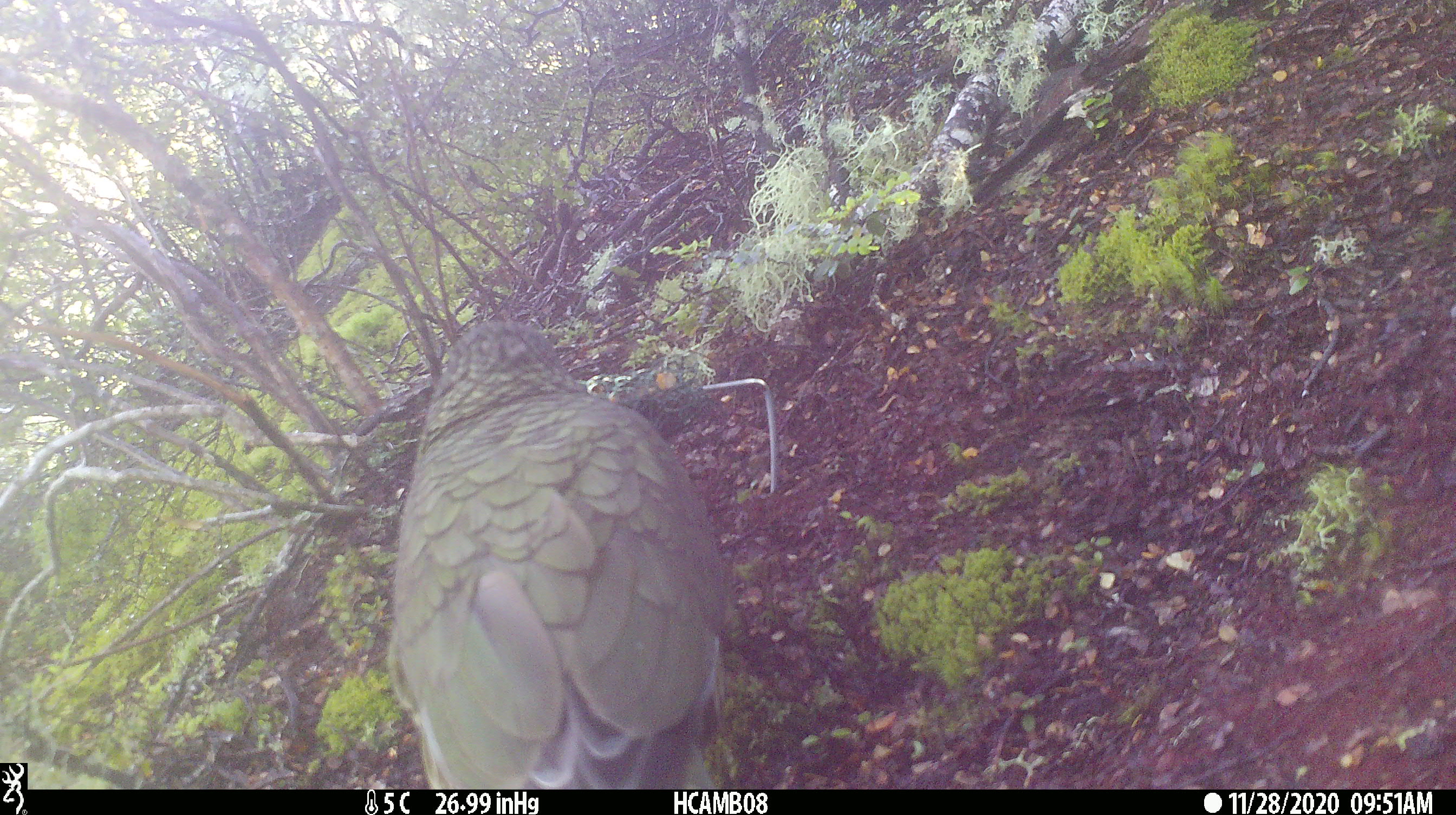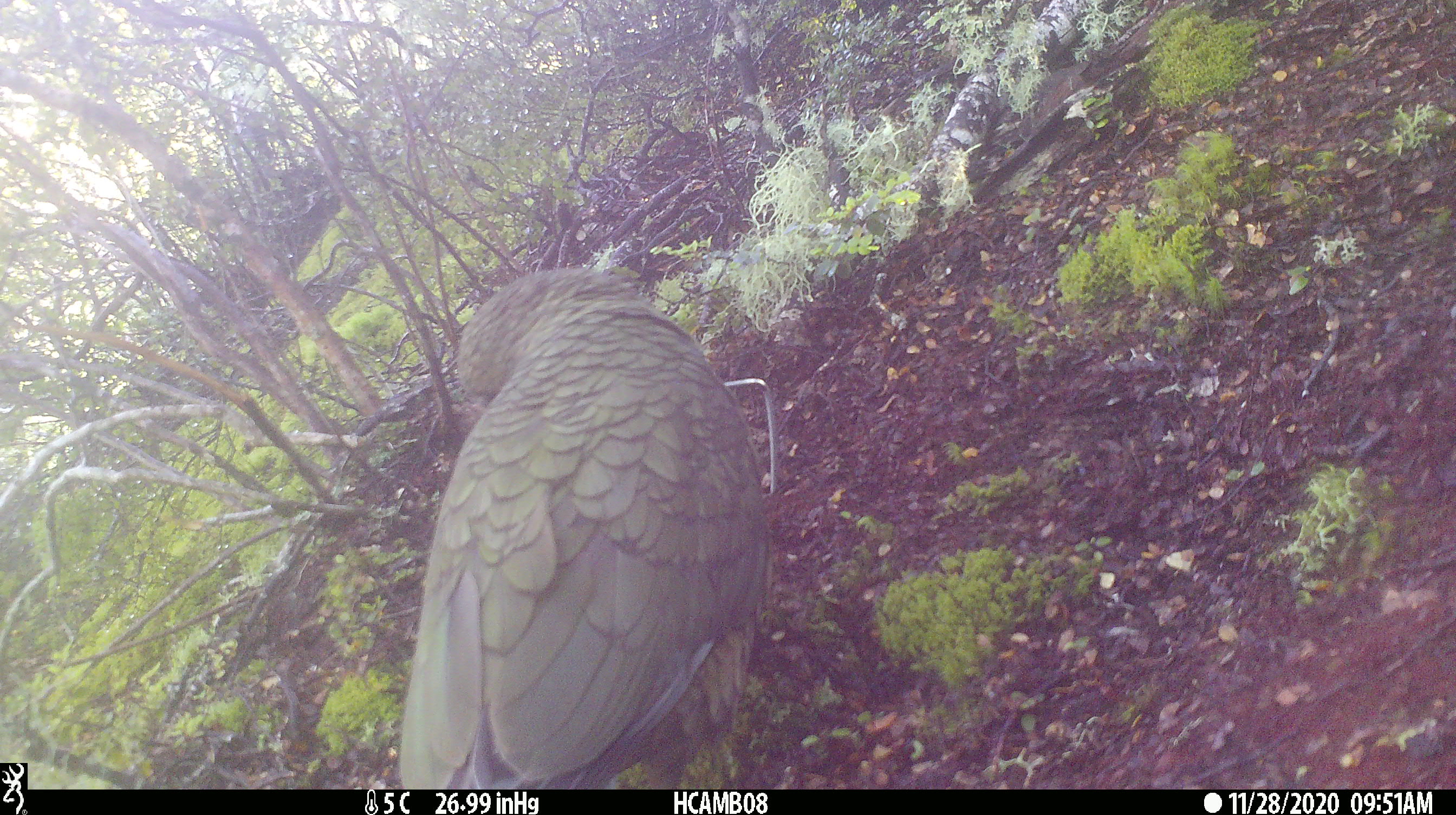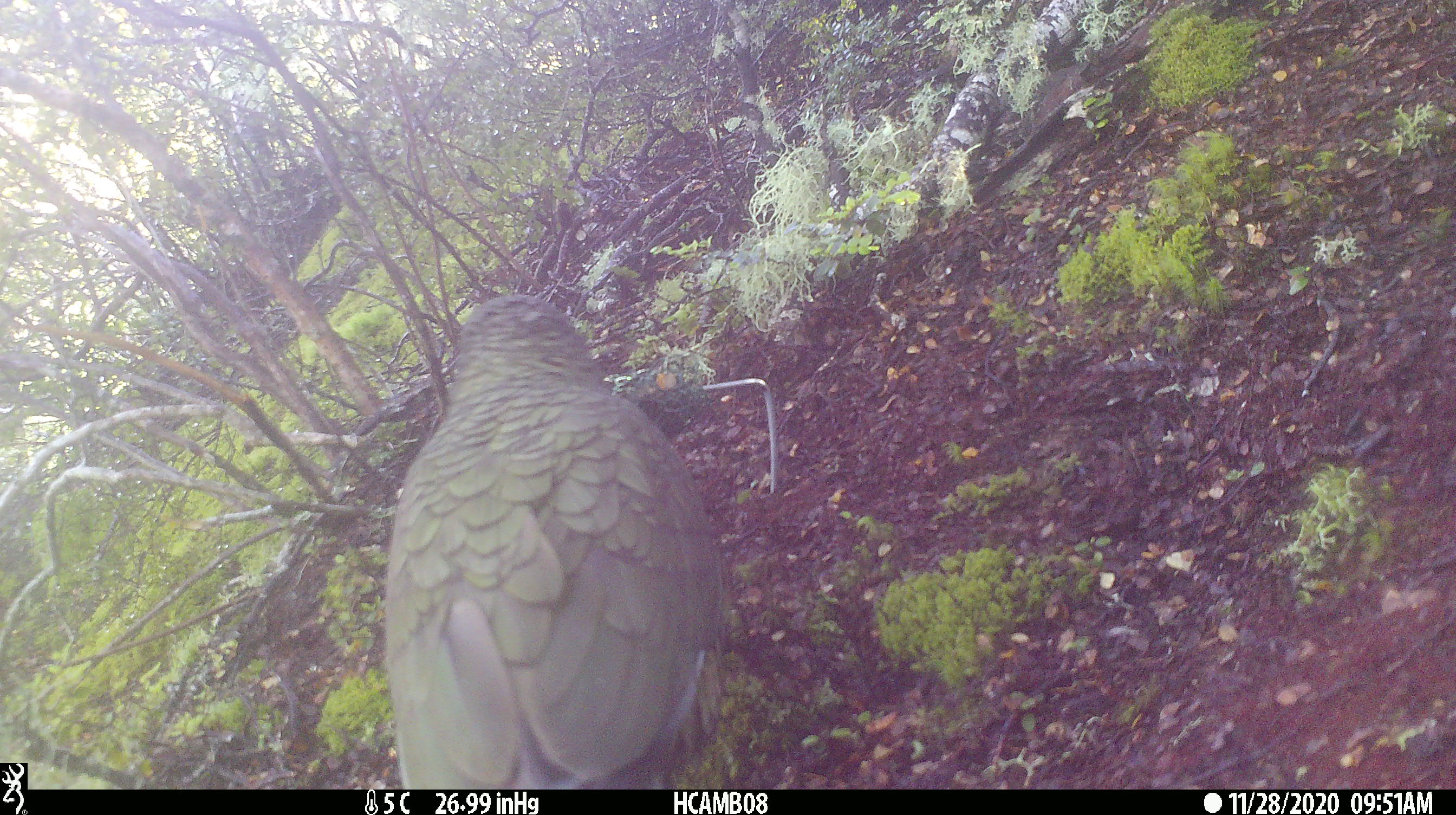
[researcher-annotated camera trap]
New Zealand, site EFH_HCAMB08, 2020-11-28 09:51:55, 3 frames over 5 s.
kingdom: Animalia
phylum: Chordata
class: Aves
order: Psittaciformes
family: Strigopidae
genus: Nestor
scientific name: Nestor notabilis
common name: kea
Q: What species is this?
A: Kea (Nestor notabilis).